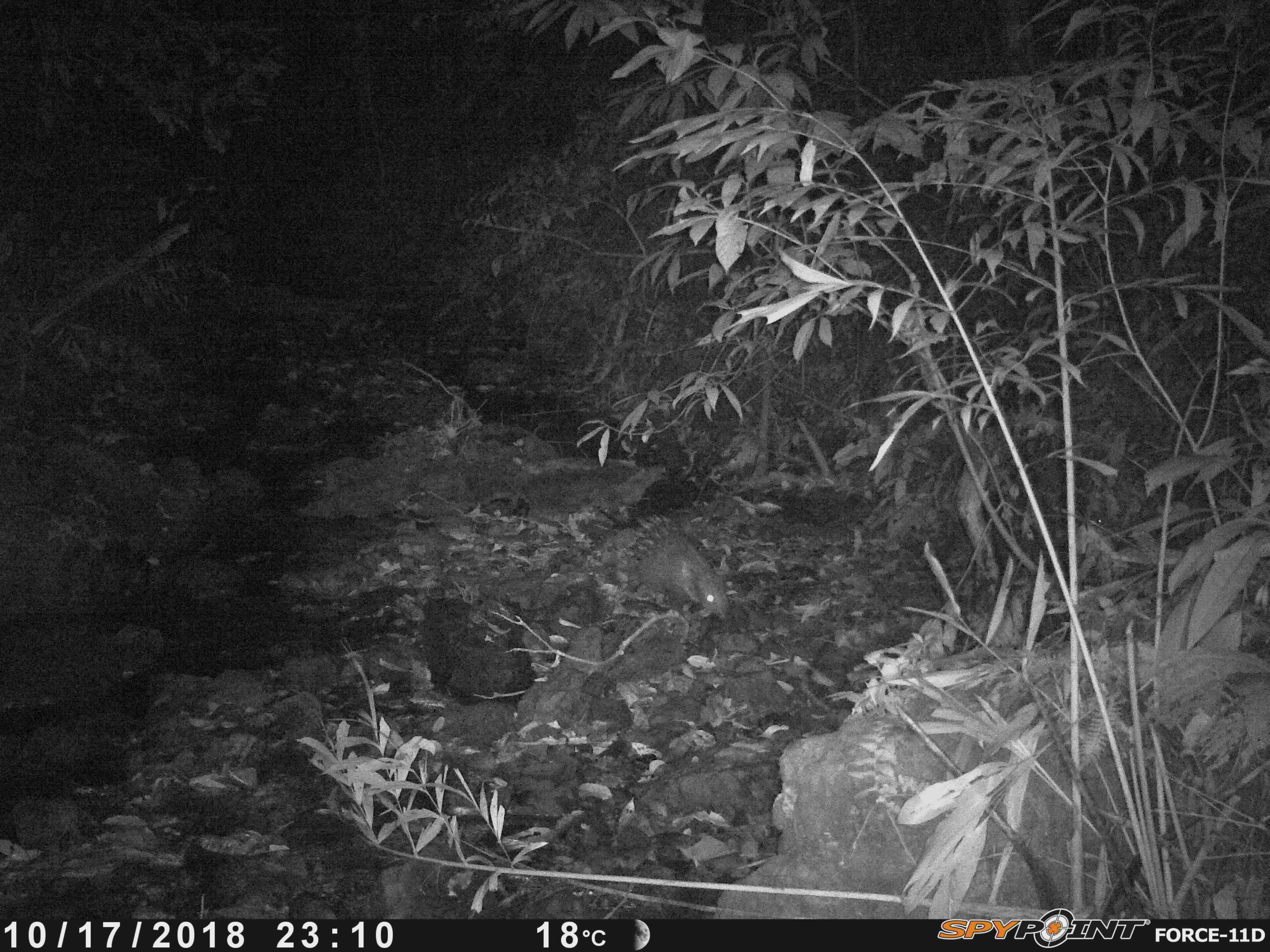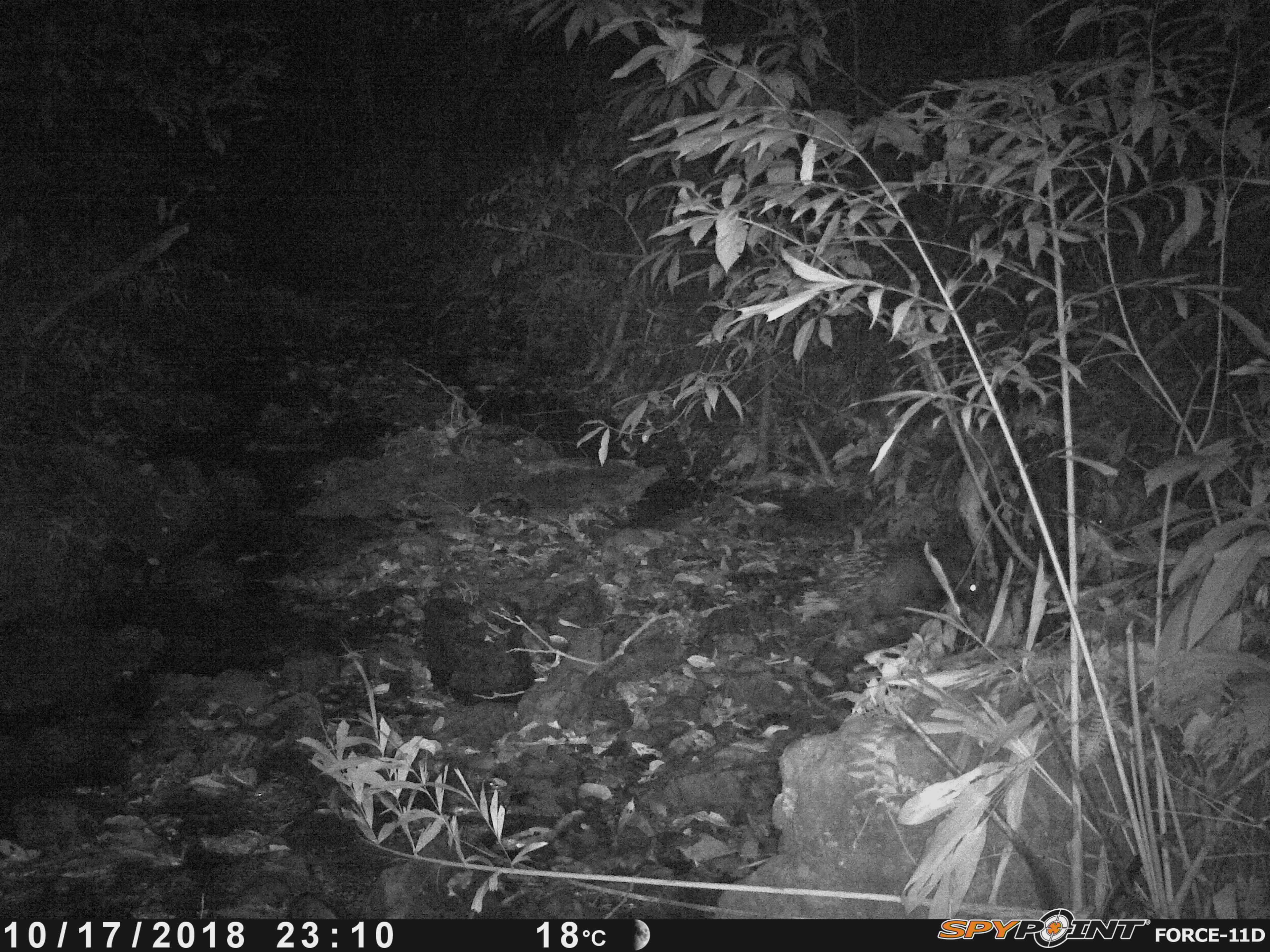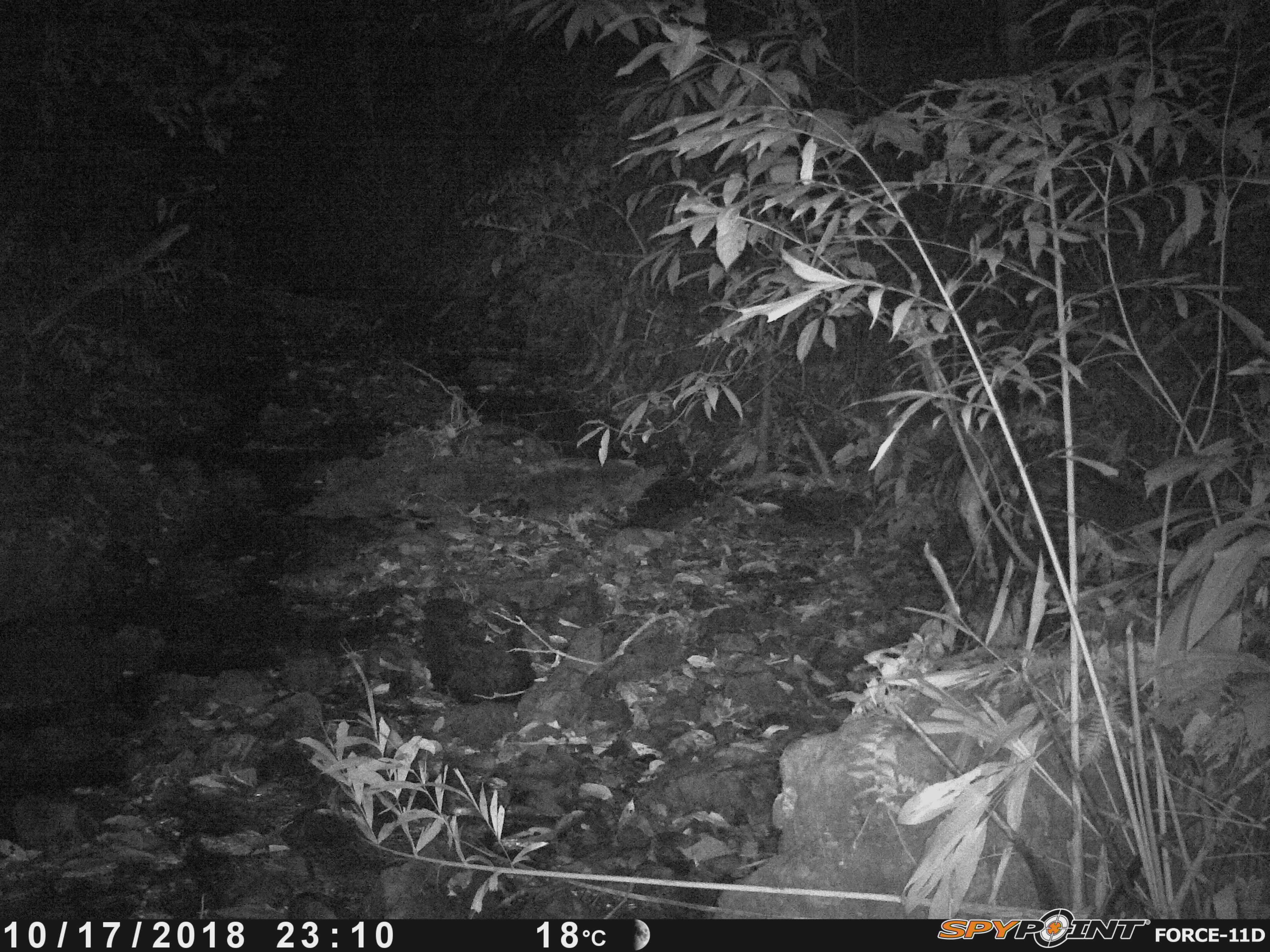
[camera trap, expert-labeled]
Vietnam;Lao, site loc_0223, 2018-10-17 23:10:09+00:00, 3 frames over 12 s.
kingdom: Animalia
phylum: Chordata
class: Mammalia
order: Rodentia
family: Hystricidae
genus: Hystrix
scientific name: Hystrix brachyura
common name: malayan porcupine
Malayan porcupine (Hystrix brachyura). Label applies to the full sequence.